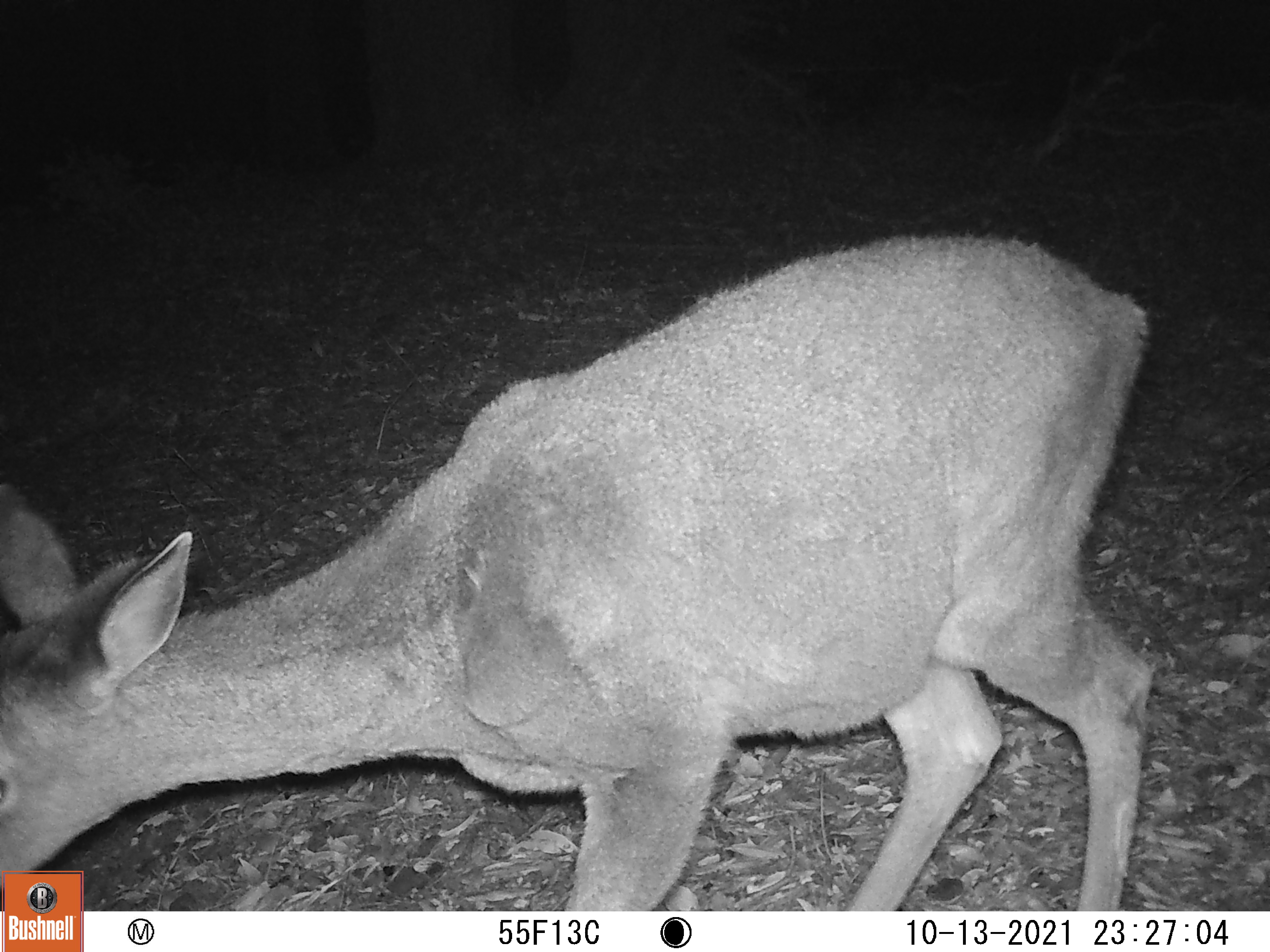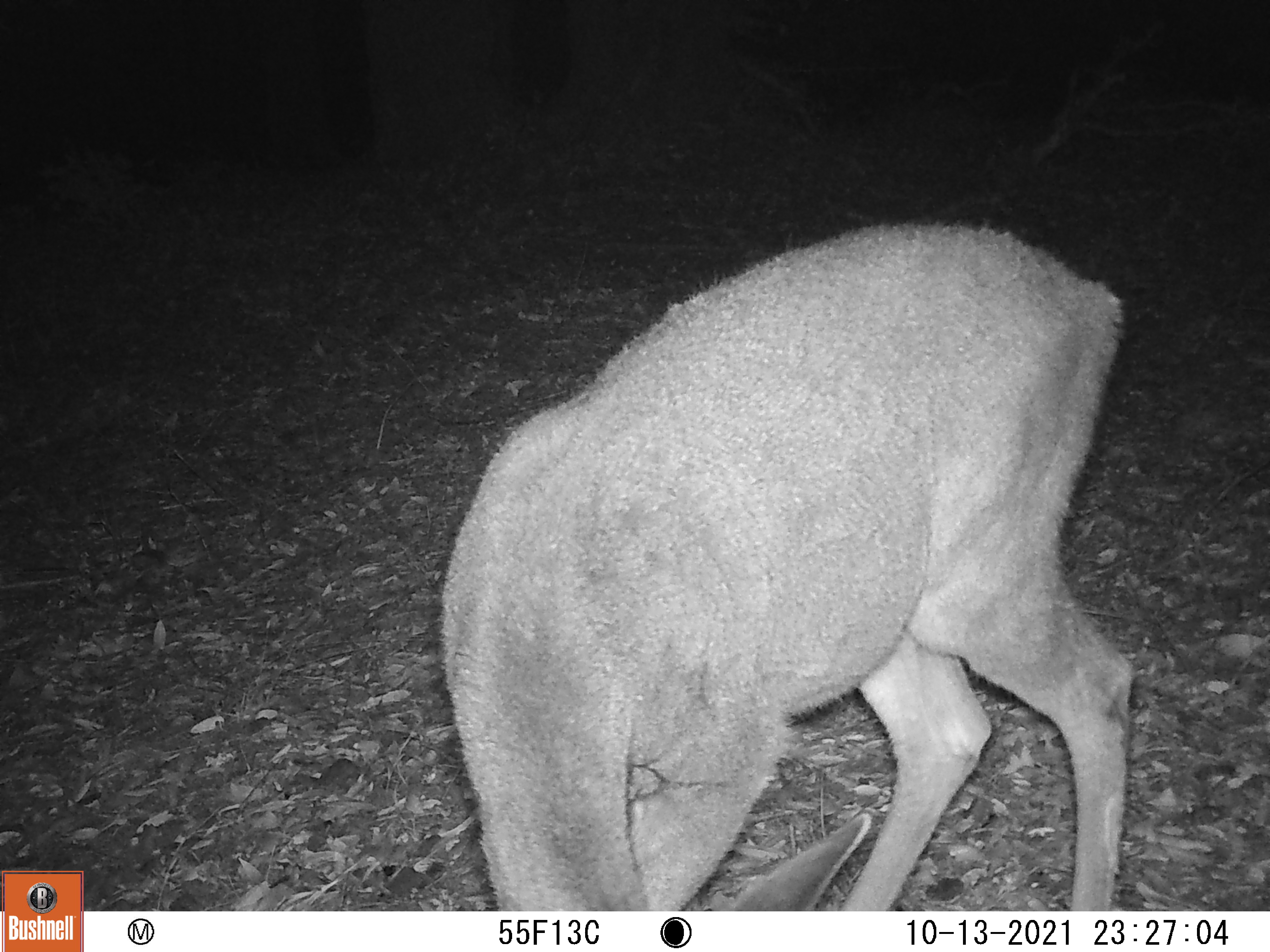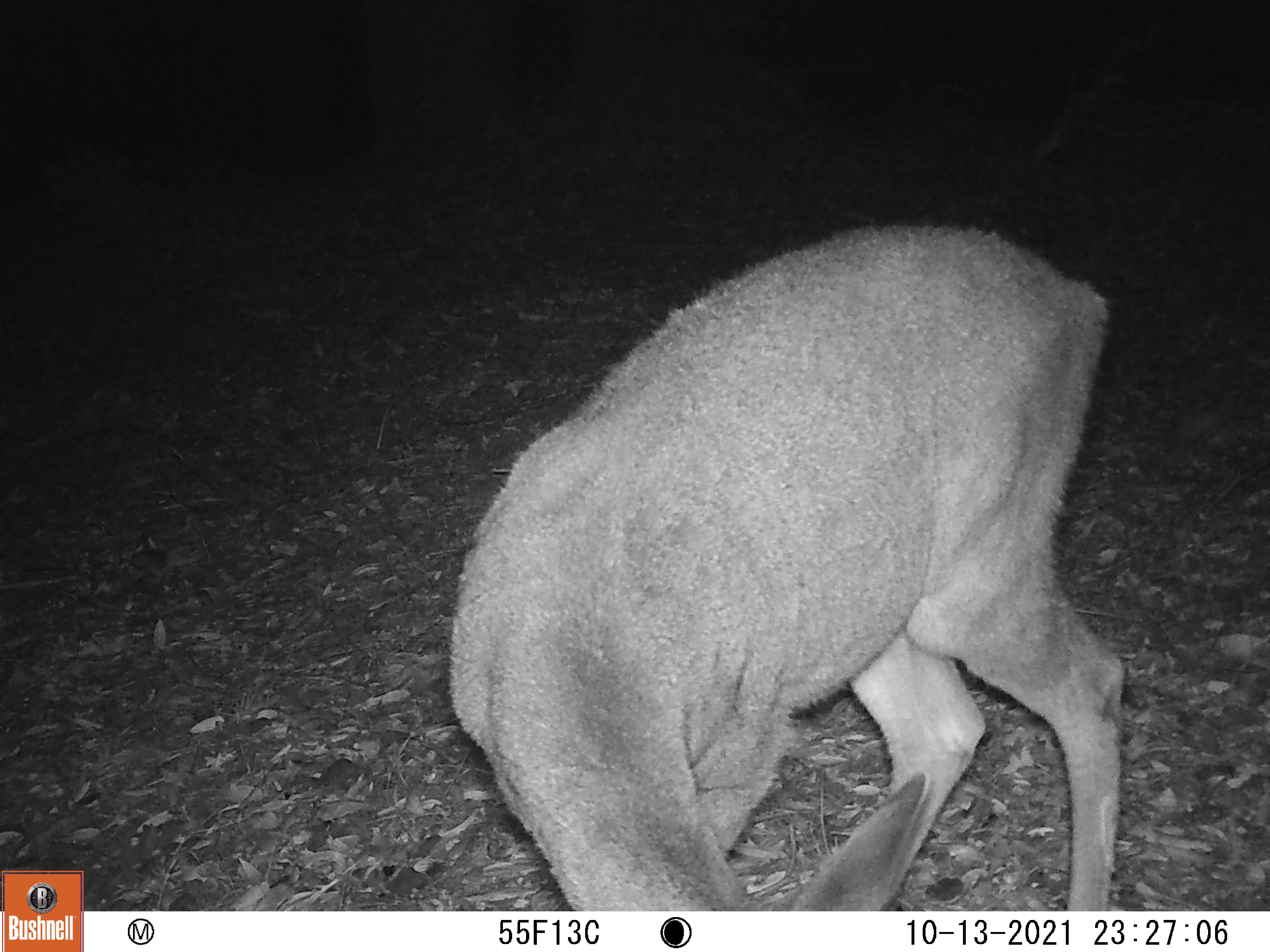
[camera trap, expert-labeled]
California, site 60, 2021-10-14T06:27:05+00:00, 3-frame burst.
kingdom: Animalia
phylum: Chordata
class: Mammalia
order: Artiodactyla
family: Cervidae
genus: Odocoileus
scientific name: Odocoileus hemionus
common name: mule deer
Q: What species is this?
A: Mule deer (Odocoileus hemionus).